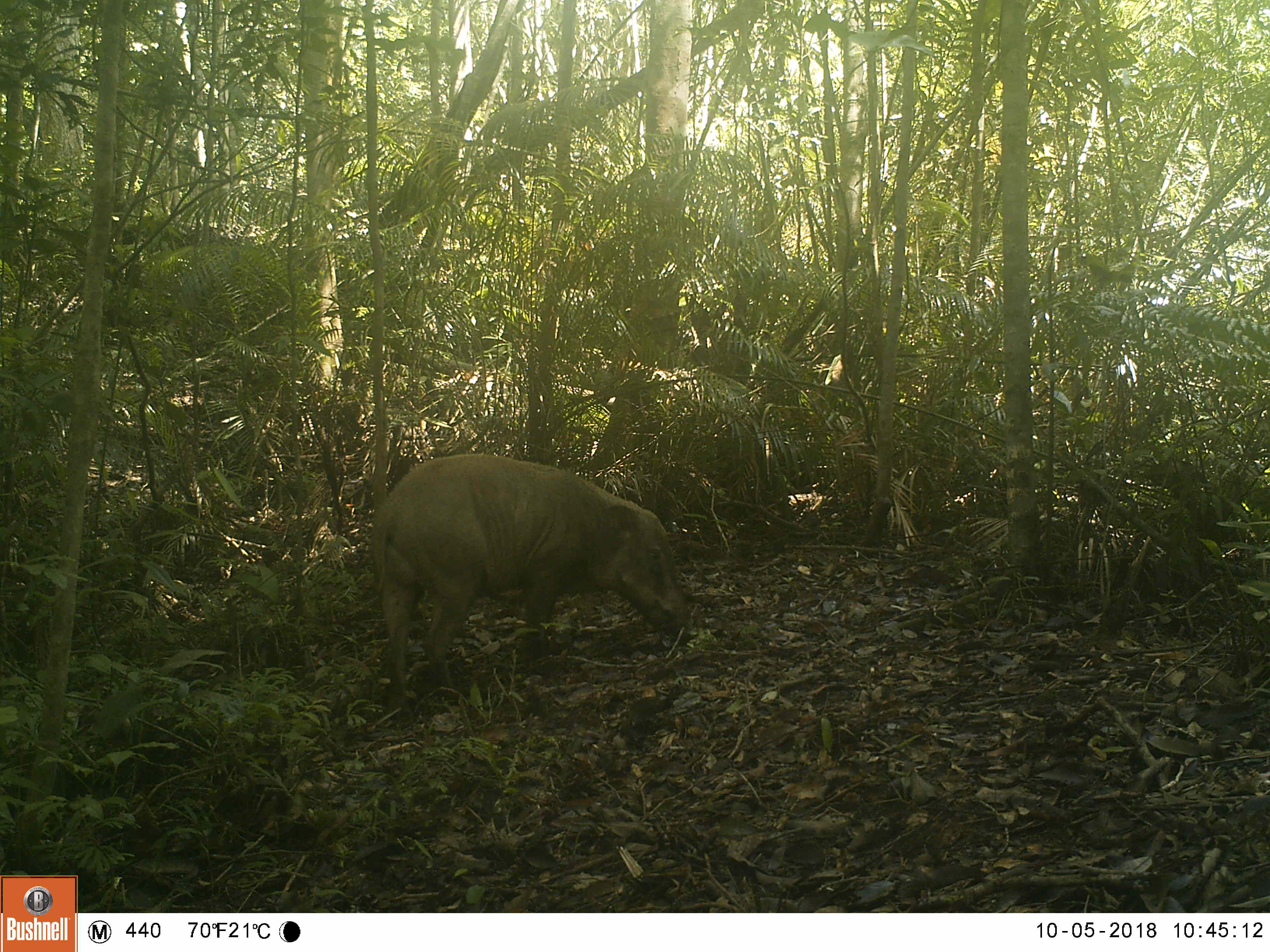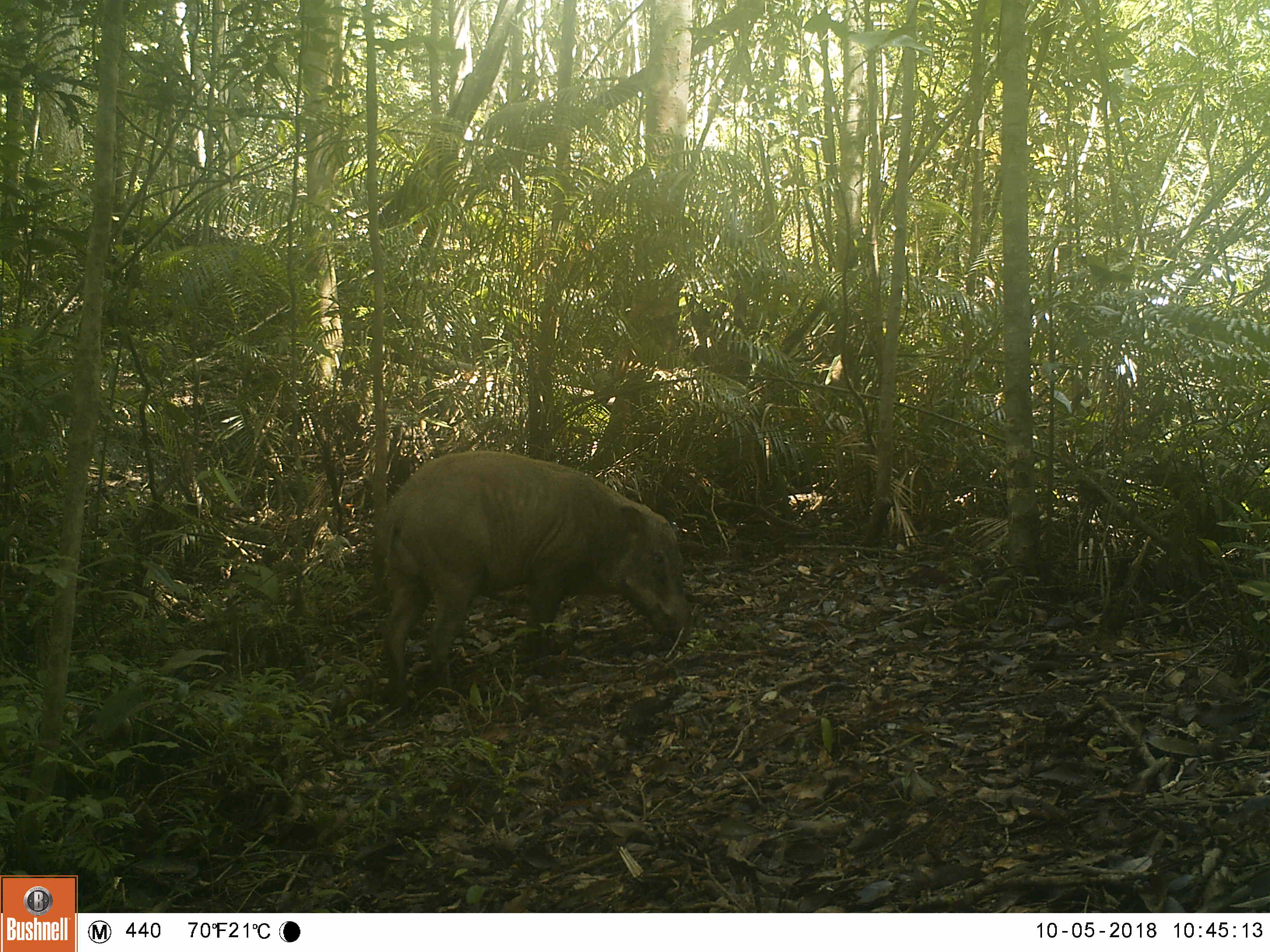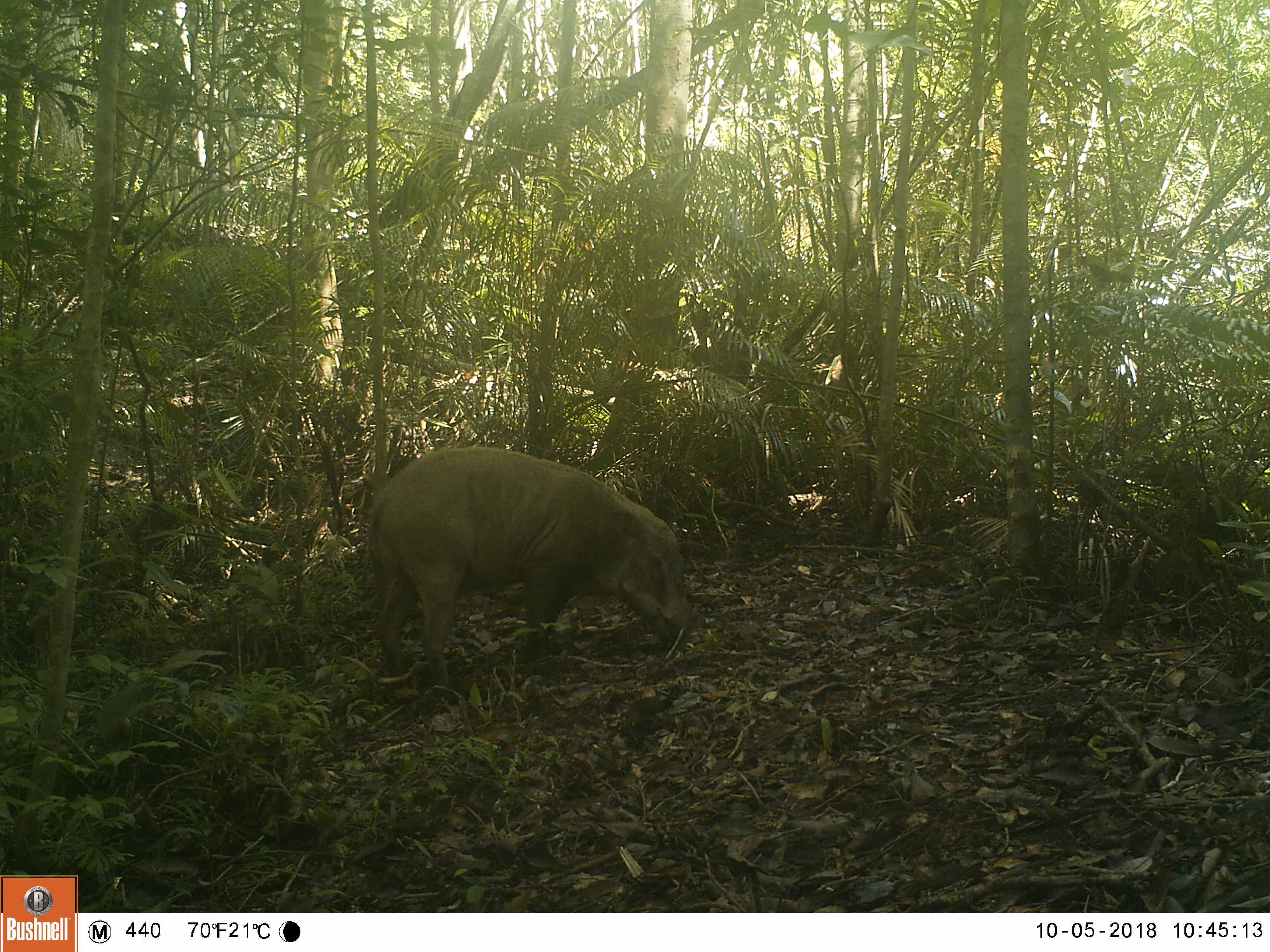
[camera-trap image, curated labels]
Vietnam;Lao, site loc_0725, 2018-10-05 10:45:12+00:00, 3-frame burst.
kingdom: Animalia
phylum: Chordata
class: Mammalia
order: Artiodactyla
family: Suidae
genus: Sus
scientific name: Sus scrofa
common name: eurasian wild pig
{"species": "eurasian wild pig (Sus scrofa)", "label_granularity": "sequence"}